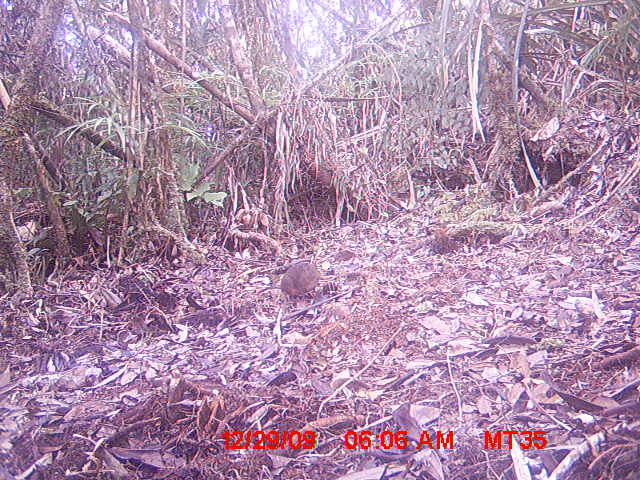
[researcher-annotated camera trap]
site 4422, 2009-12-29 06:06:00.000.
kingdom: Animalia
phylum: Chordata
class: Mammalia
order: Rodentia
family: Nesomyidae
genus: Hypogeomys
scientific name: Hypogeomys antimena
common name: malagasy giant rat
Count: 1.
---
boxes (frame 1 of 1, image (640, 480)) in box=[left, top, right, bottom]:
hypogeomys antimena: box=[256, 260, 322, 299]